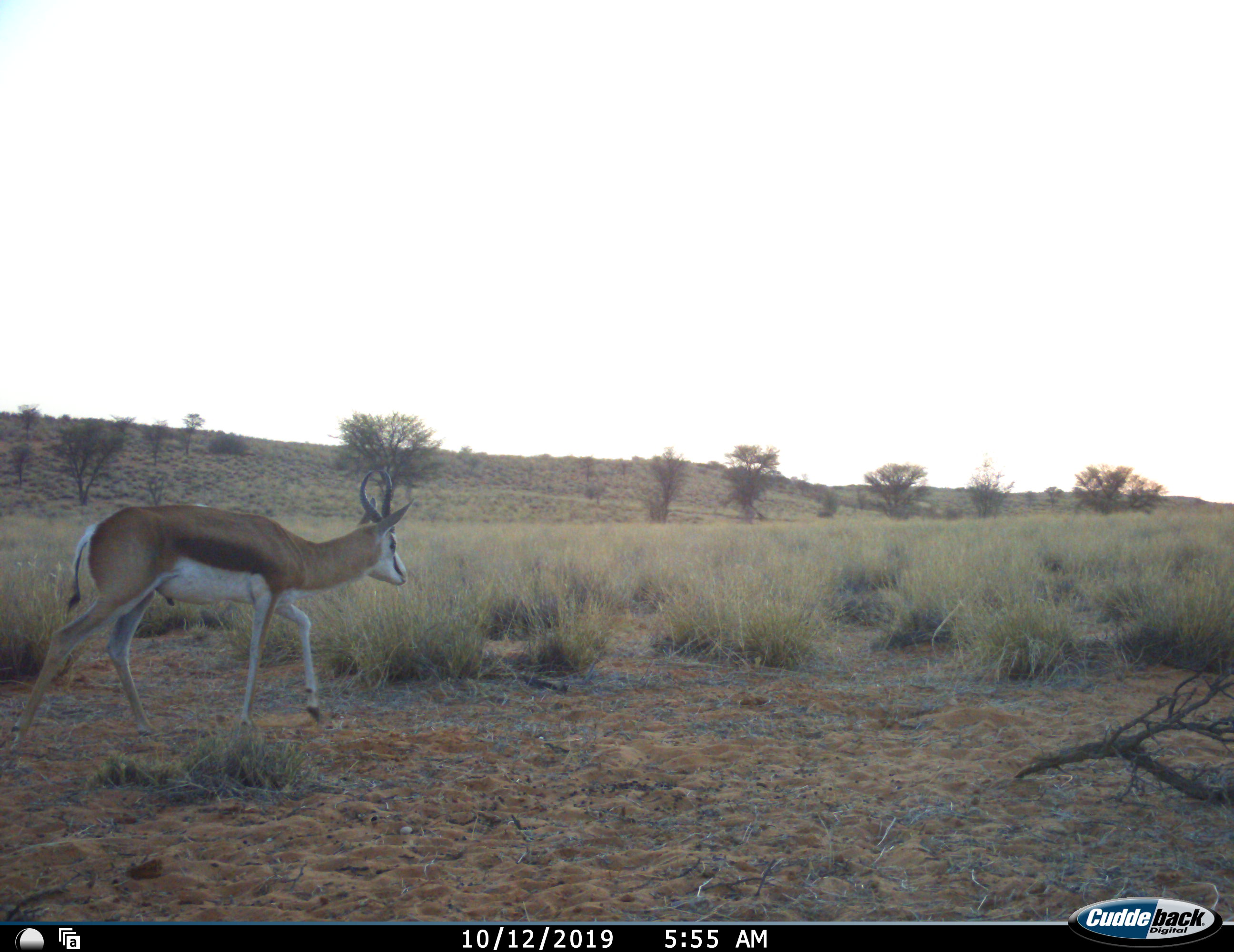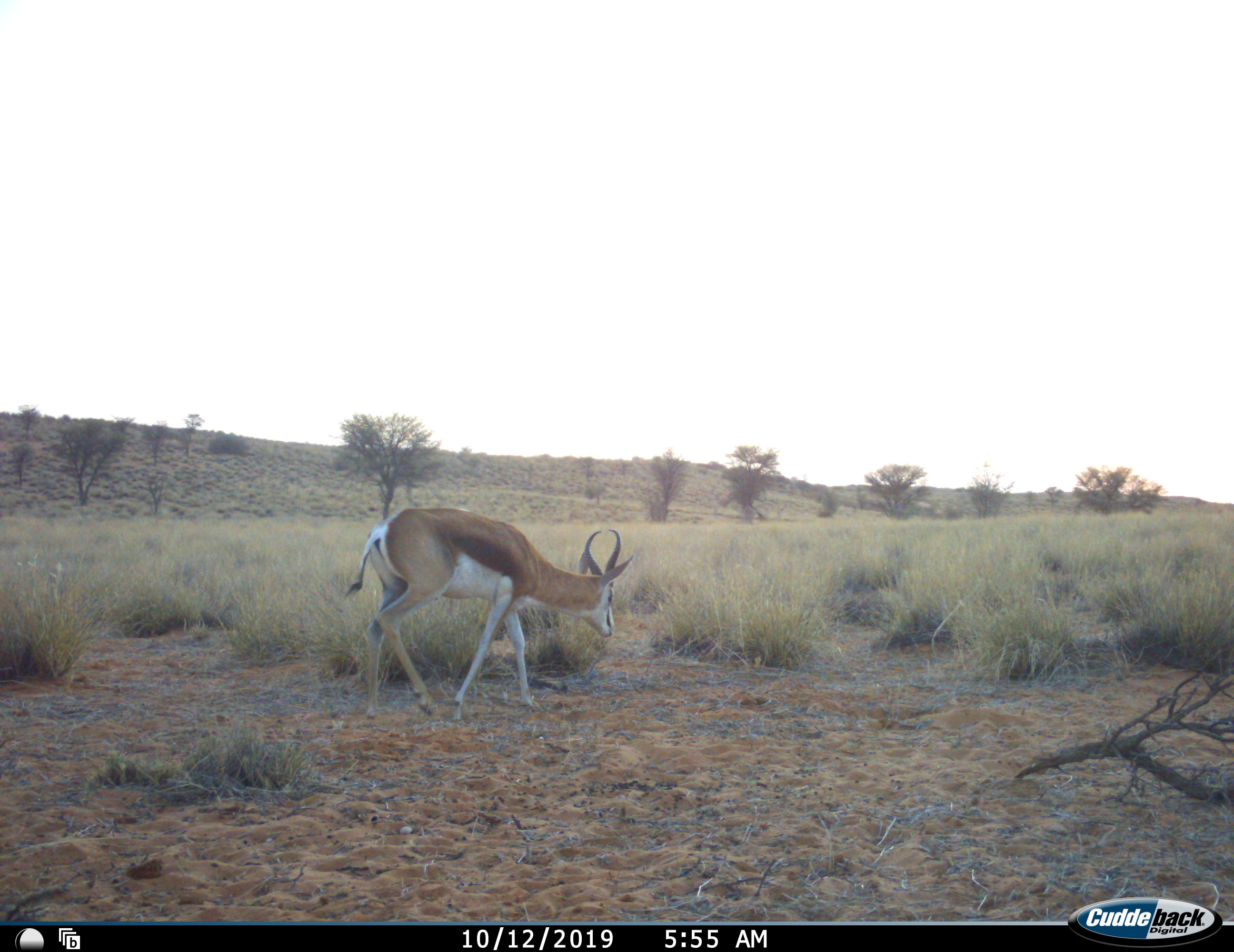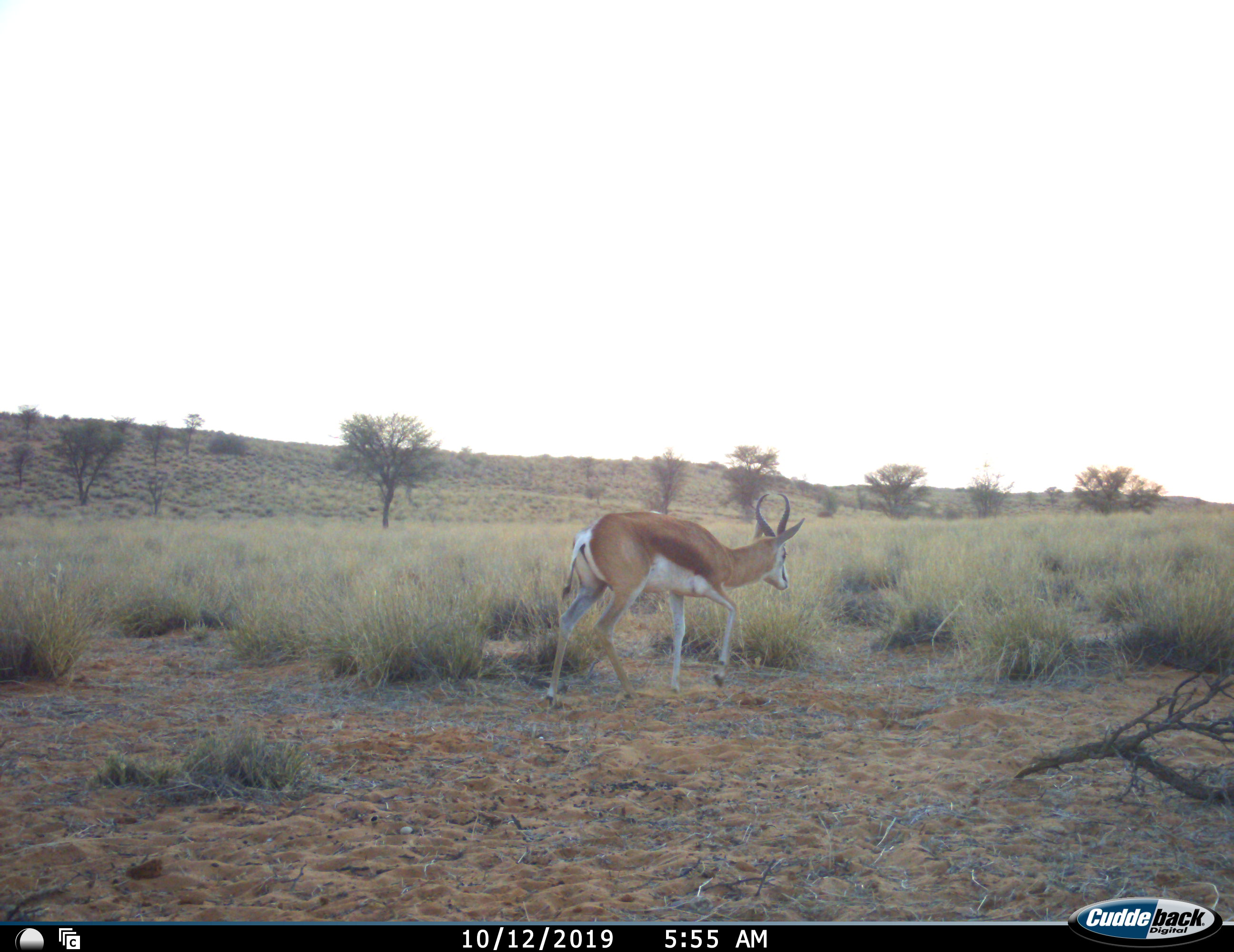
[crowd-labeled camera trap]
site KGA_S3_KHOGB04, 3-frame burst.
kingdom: Animalia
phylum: Chordata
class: Mammalia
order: Artiodactyla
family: Bovidae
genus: Antidorcas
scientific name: Antidorcas marsupialis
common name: springbok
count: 1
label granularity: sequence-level